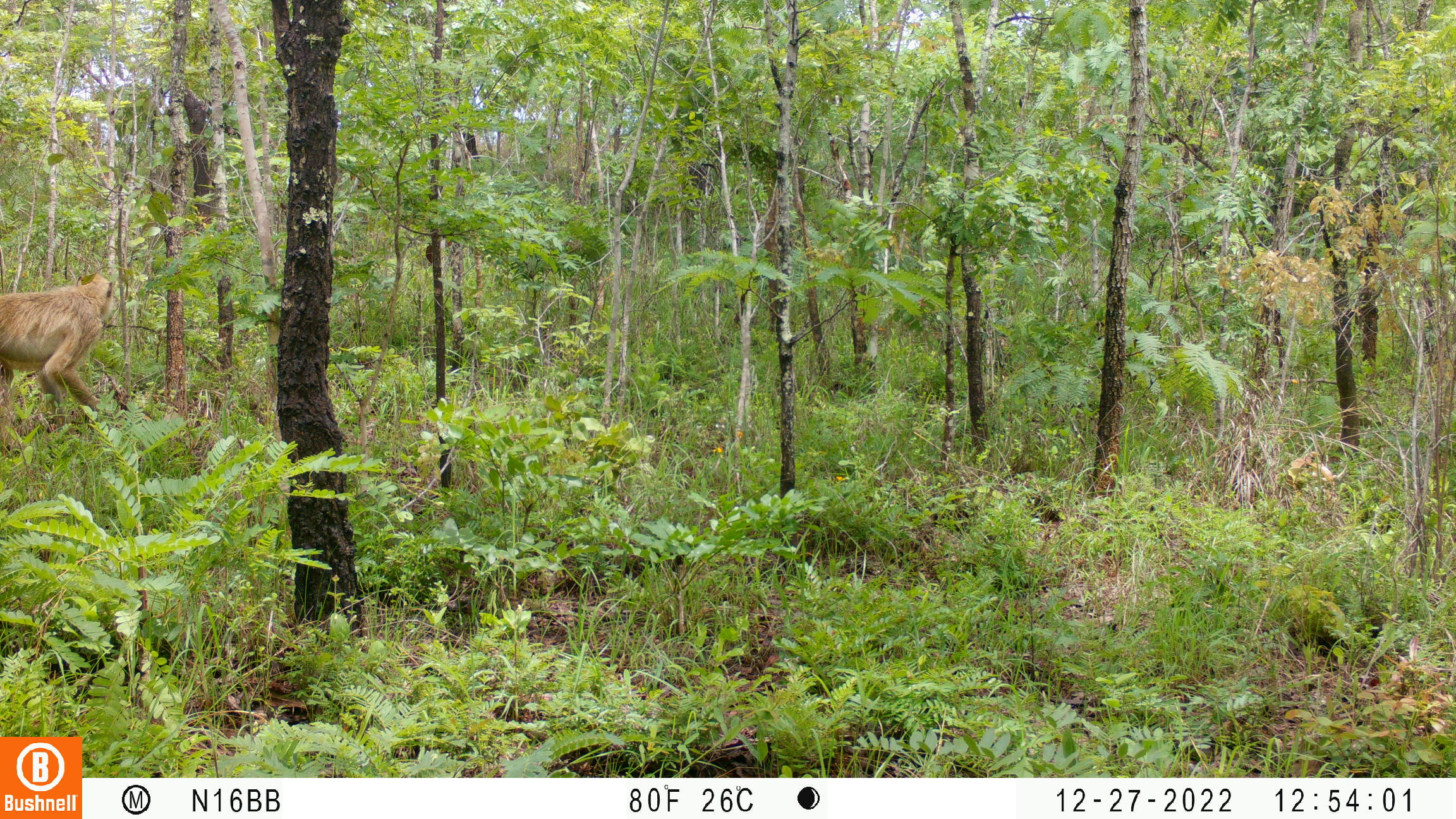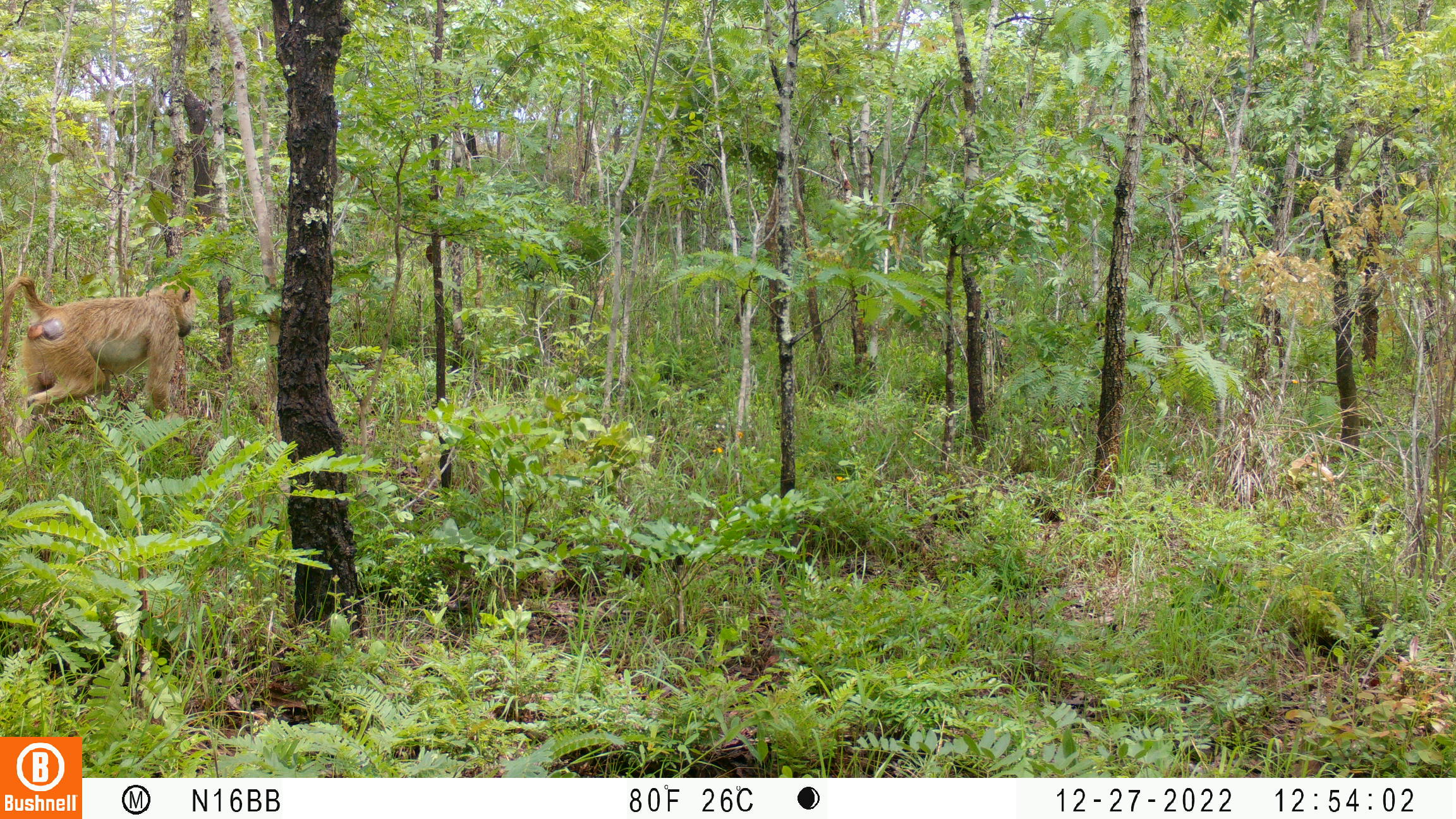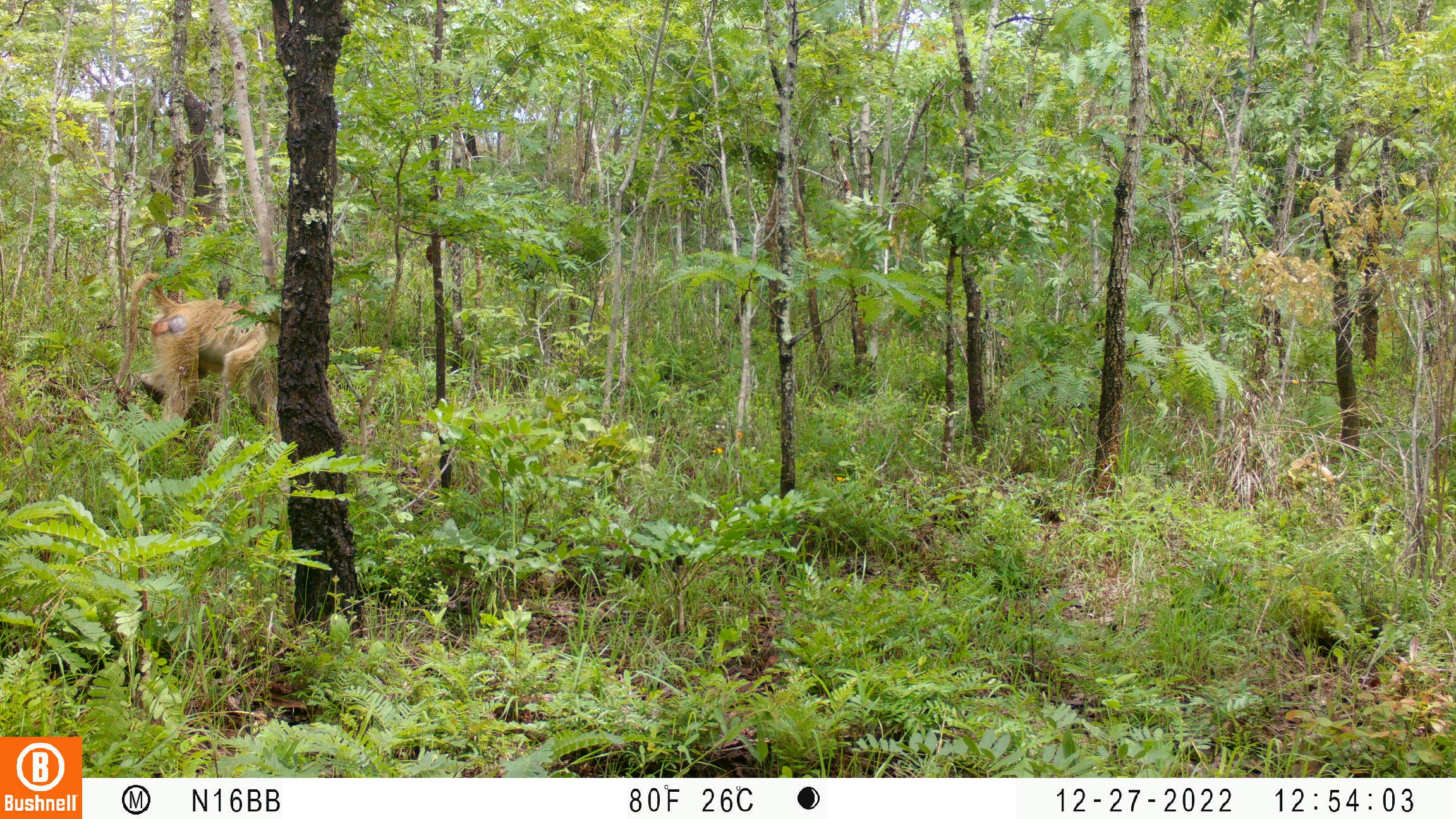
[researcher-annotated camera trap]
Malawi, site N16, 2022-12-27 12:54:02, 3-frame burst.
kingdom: Animalia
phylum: Chordata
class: Mammalia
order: Primates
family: Cercopithecidae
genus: Papio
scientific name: Papio cynocephalus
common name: yellow baboon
Yellow baboon (Papio cynocephalus), count 1.